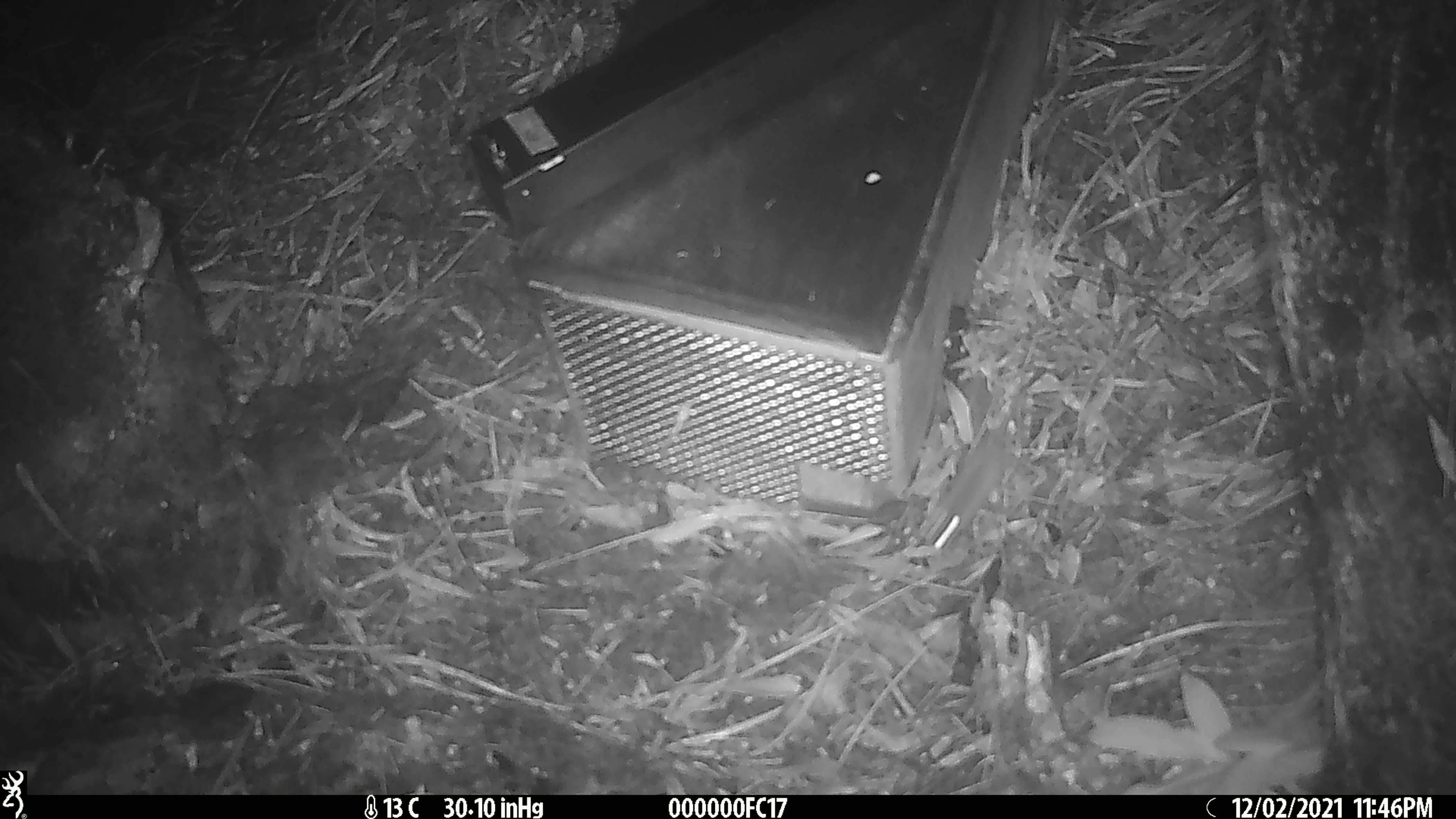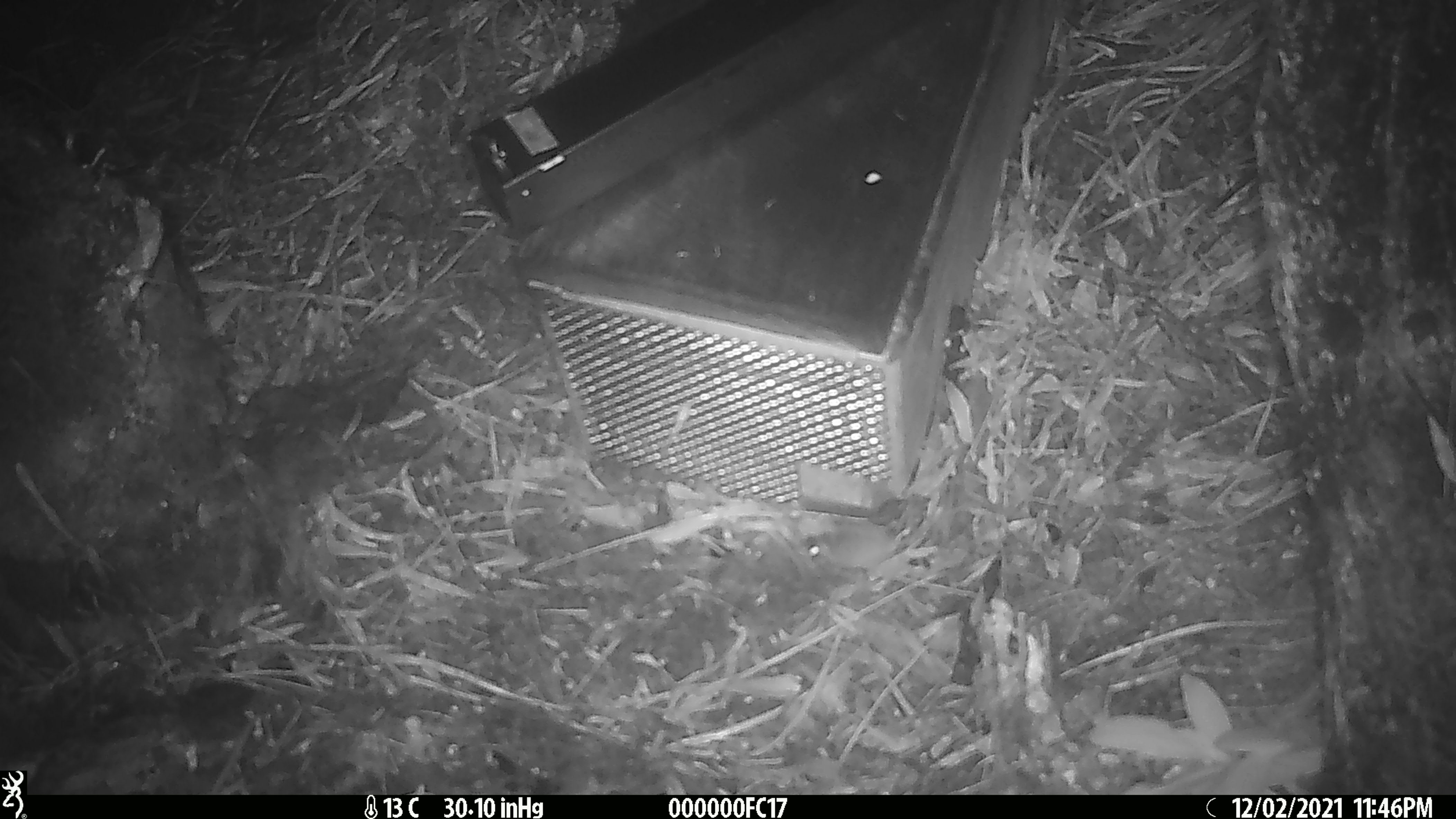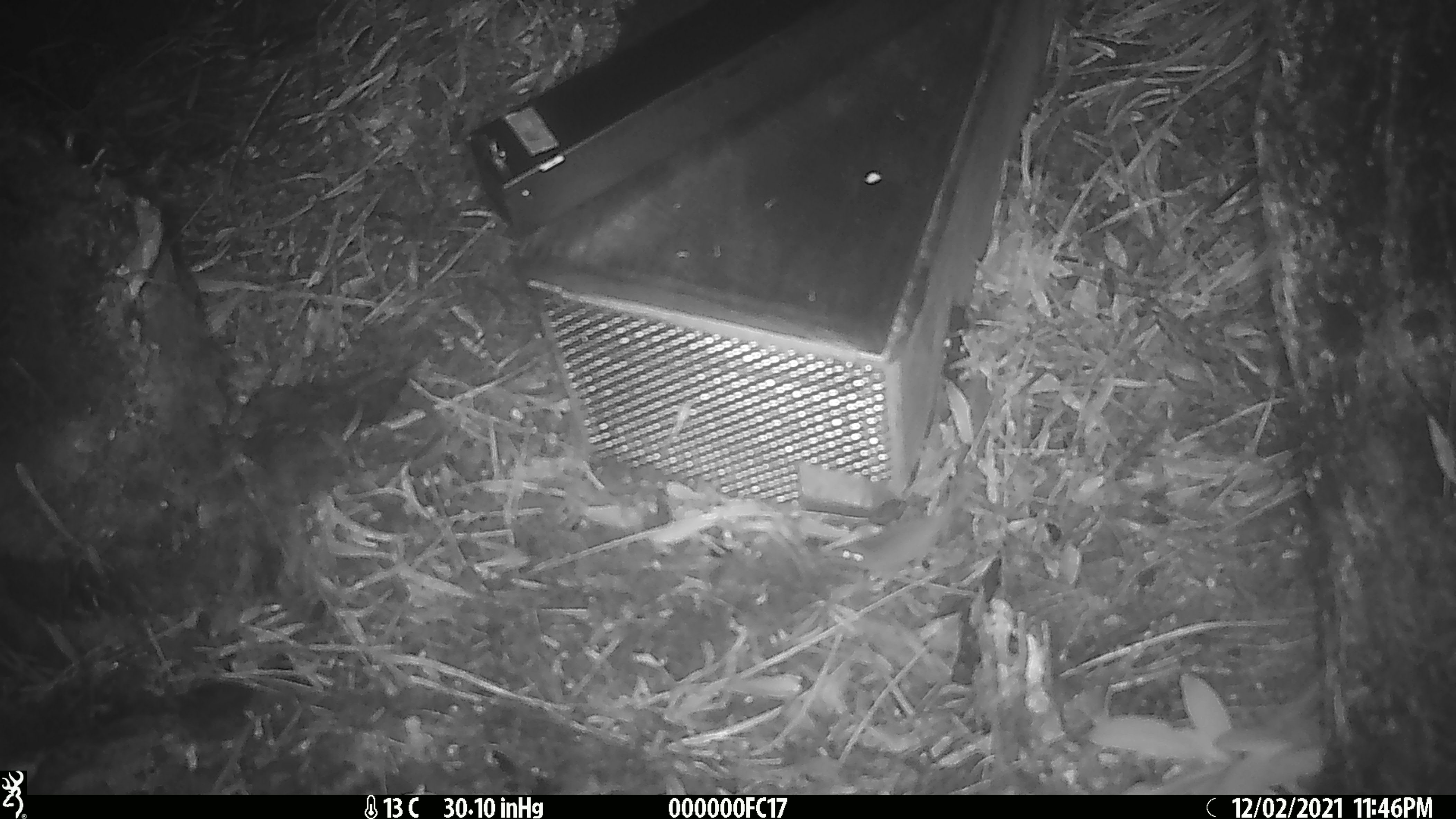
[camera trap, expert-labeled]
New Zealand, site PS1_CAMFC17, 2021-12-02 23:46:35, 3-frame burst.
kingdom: Animalia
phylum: Chordata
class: Mammalia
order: Rodentia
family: Muridae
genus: Mus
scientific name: Mus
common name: mouse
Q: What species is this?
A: Mouse (Mus).